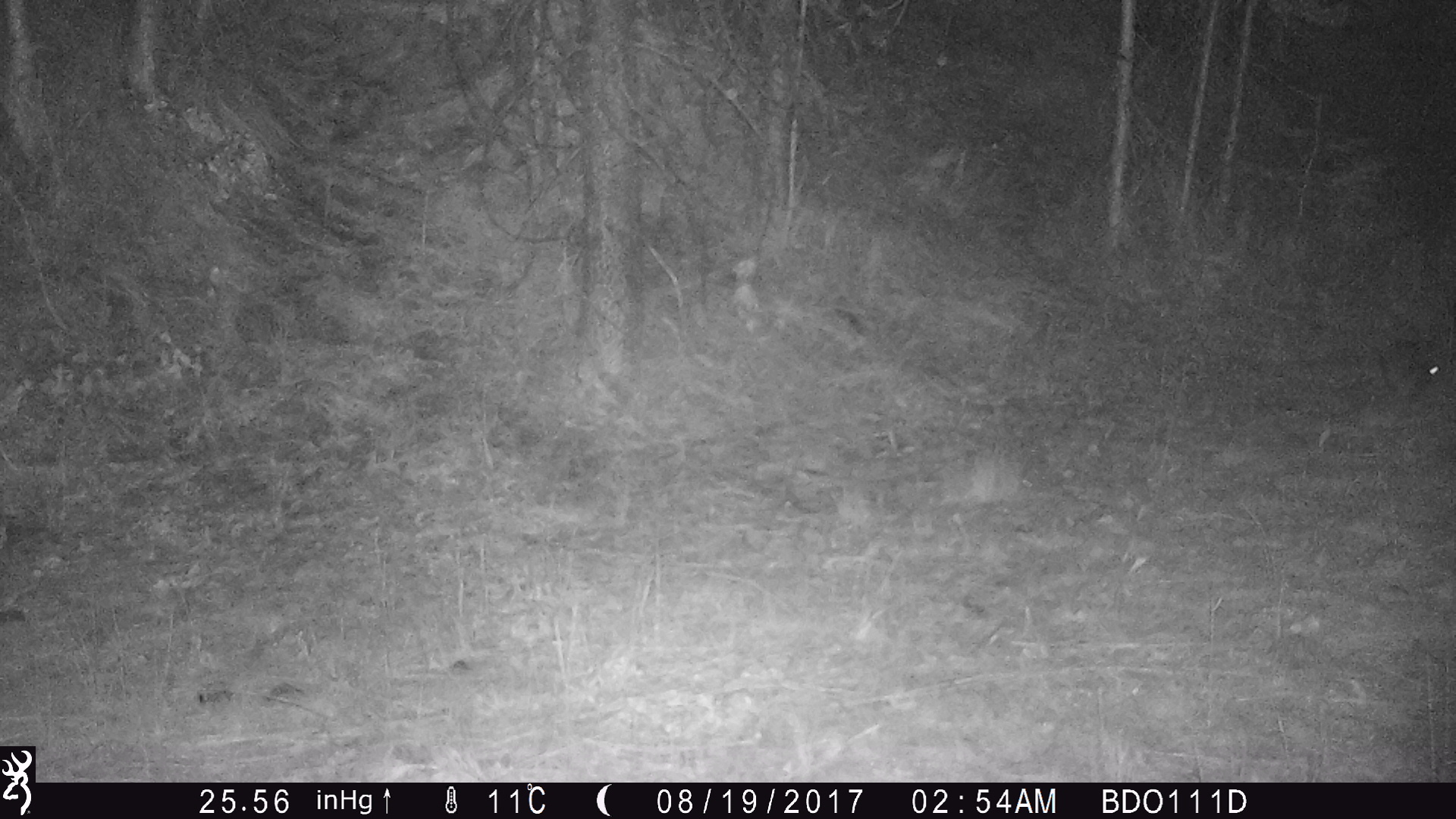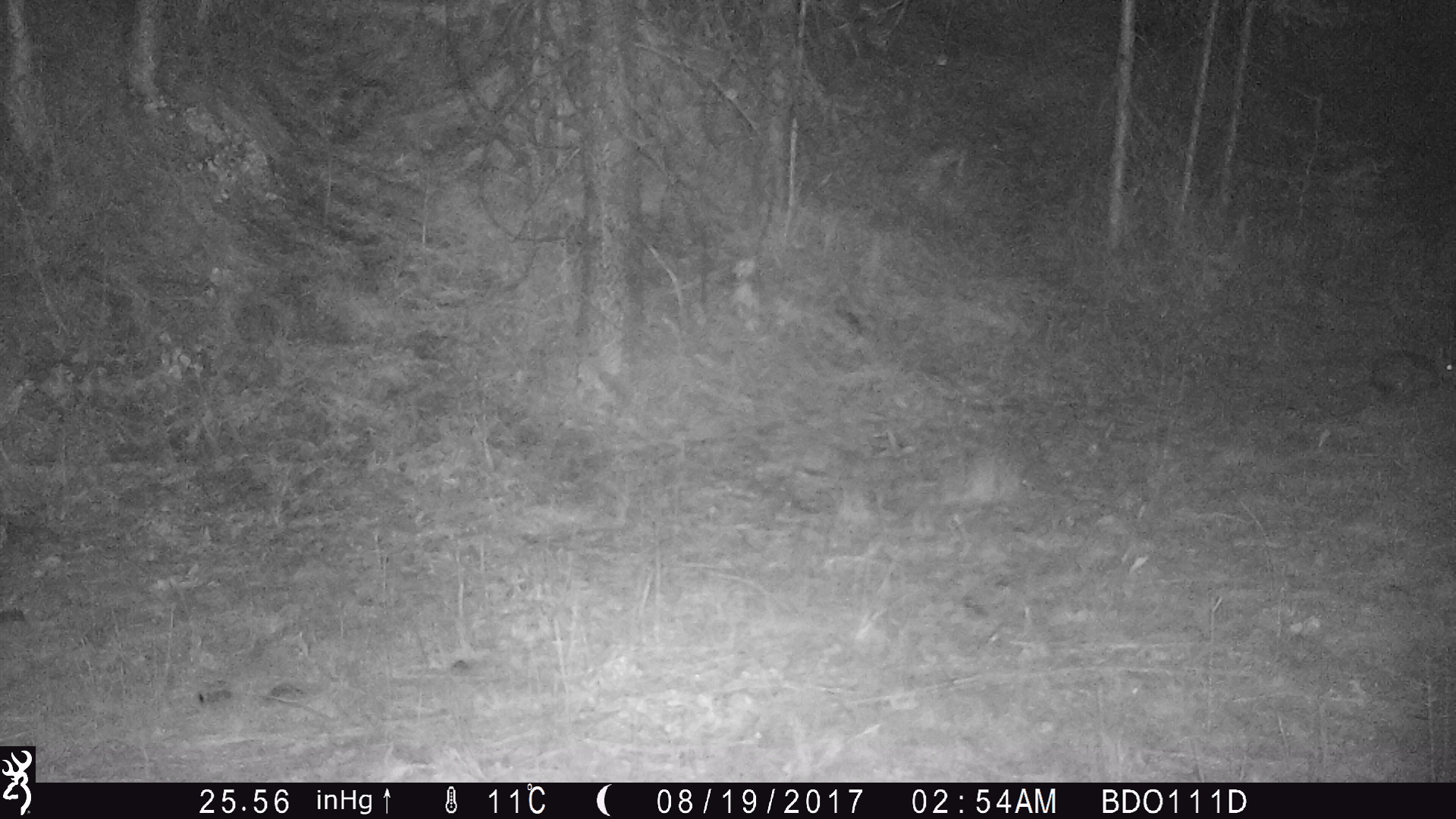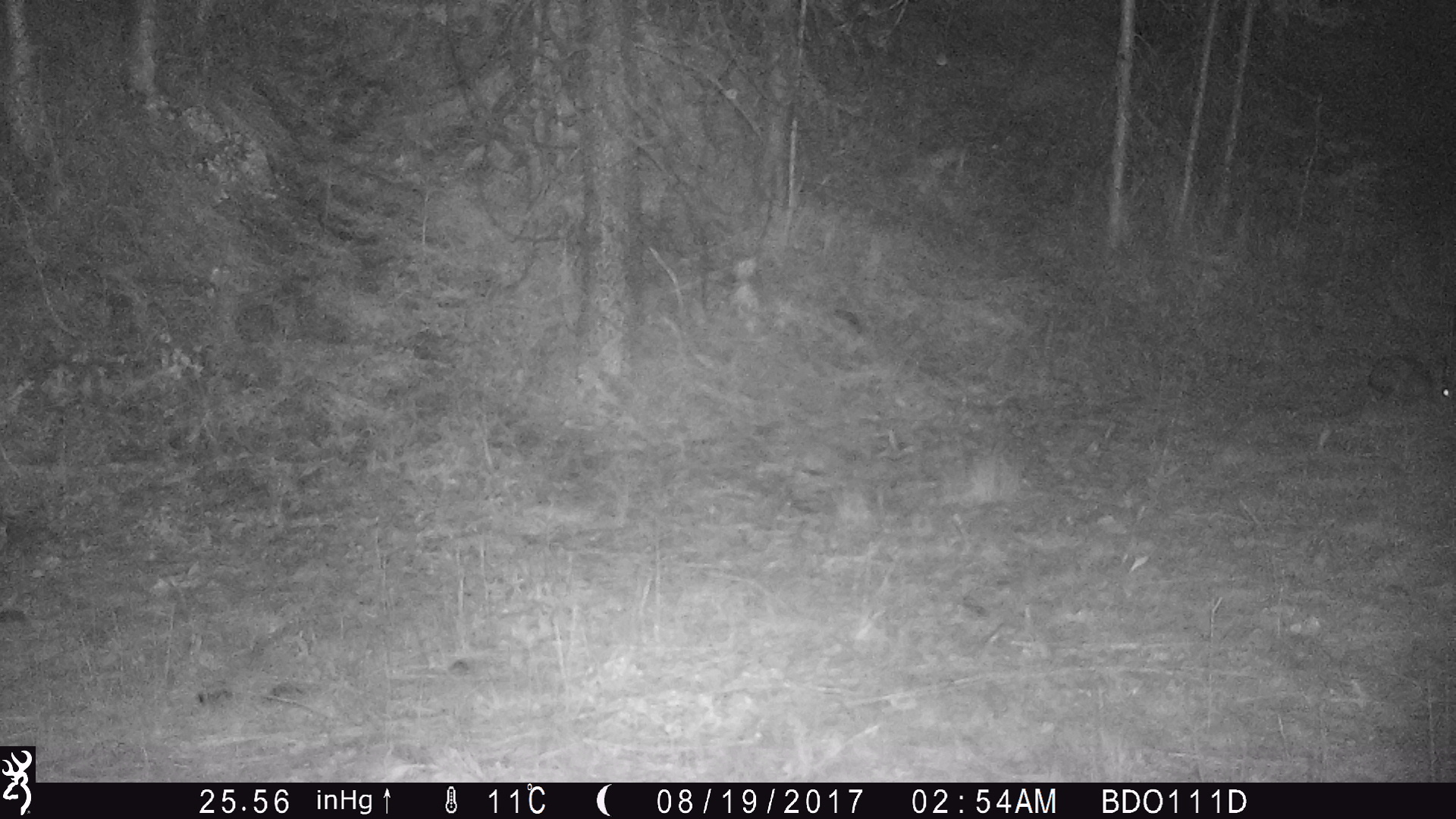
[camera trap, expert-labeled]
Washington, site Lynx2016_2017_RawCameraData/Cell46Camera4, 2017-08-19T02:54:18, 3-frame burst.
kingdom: Animalia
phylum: Chordata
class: Mammalia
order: Lagomorpha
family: Leporidae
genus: Lepus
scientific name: Lepus americanus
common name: snowshoe hare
Lepus americanus (snowshoe hare). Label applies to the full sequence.